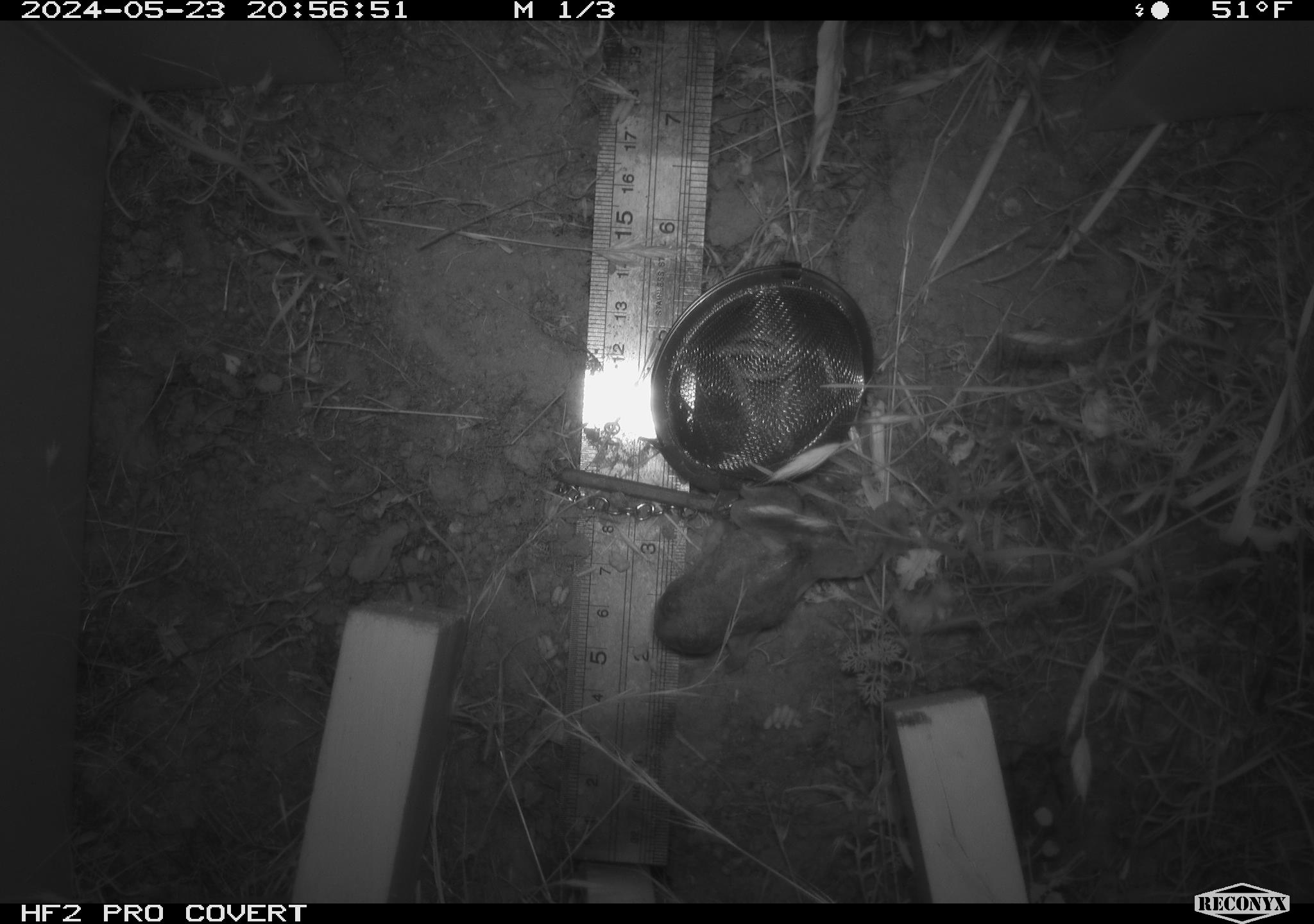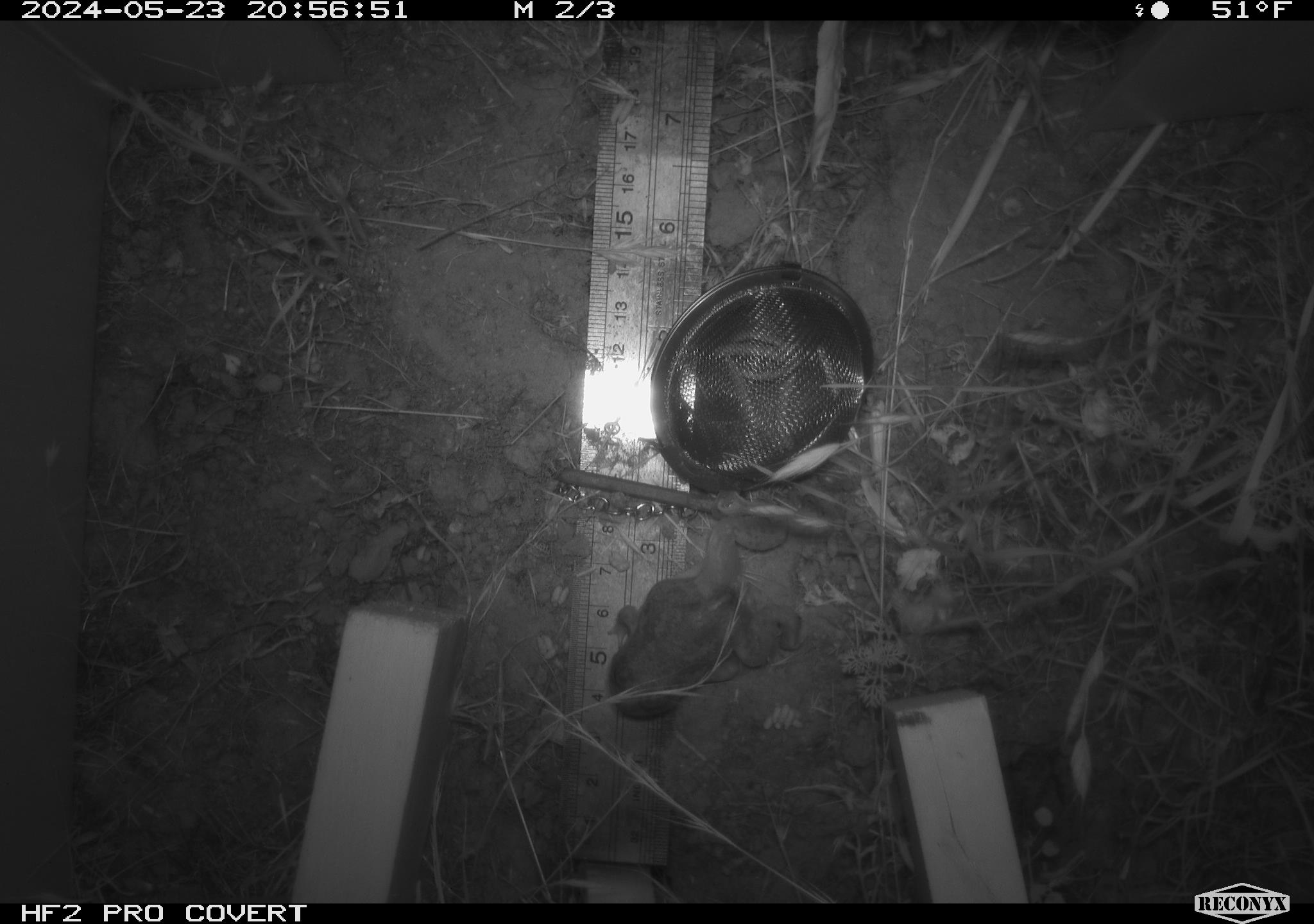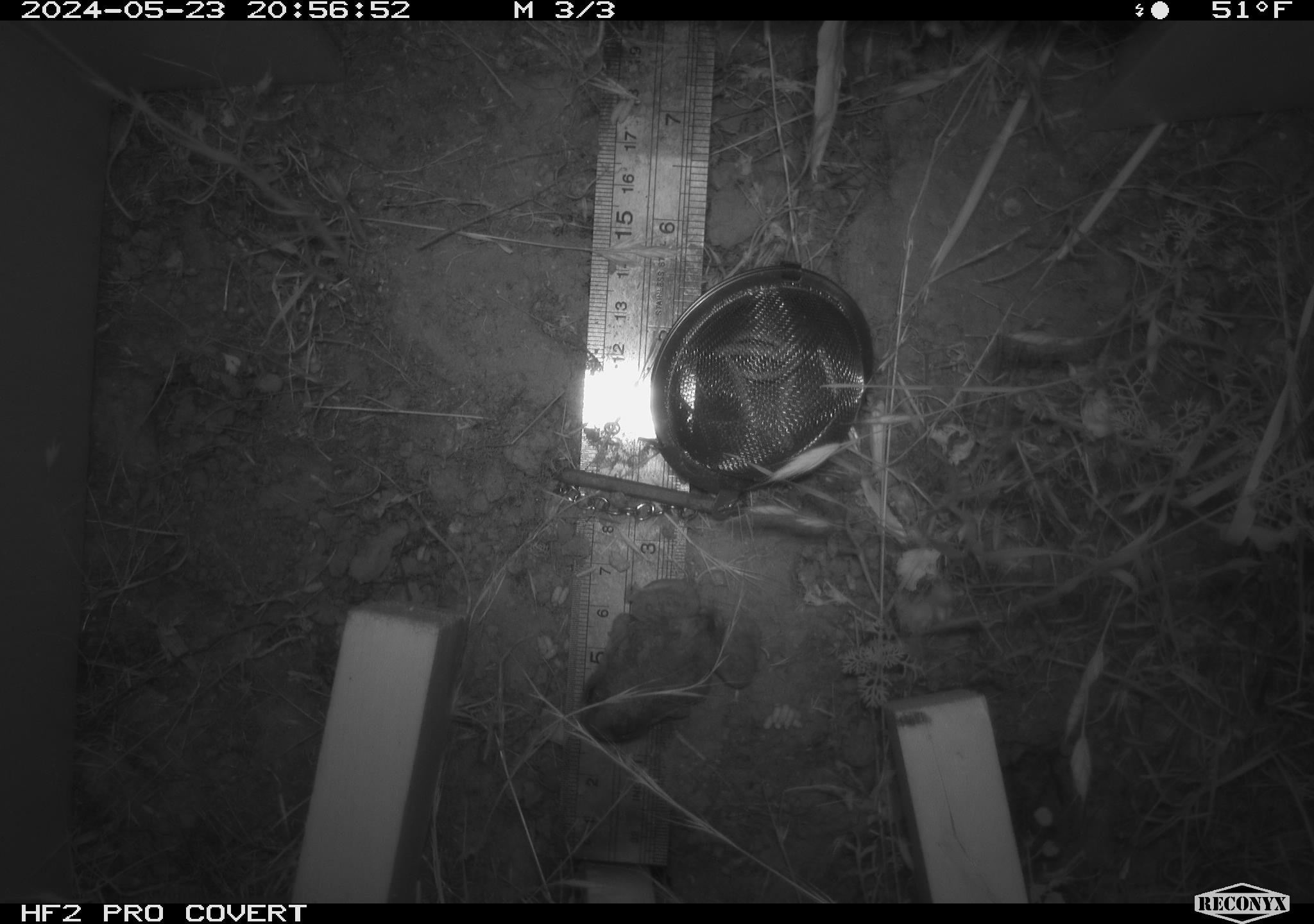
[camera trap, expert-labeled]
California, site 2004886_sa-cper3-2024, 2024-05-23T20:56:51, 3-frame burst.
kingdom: Animalia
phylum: Chordata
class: Amphibia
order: Anura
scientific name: Anura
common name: frogs